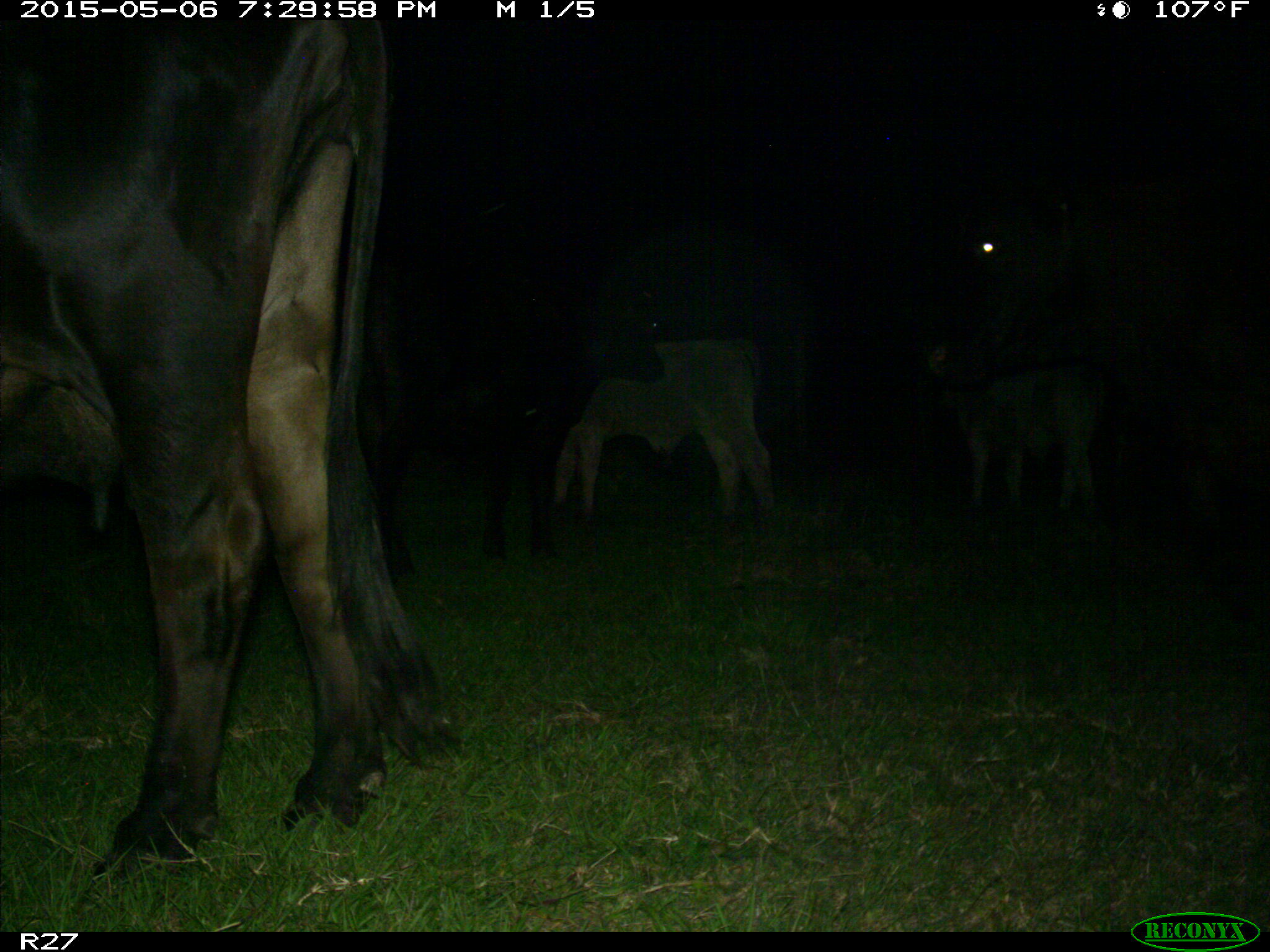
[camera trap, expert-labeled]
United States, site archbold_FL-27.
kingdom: Animalia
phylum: Chordata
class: Mammalia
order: Artiodactyla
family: Bovidae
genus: Bos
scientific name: Bos taurus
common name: domestic cow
Bos taurus (domestic cow).